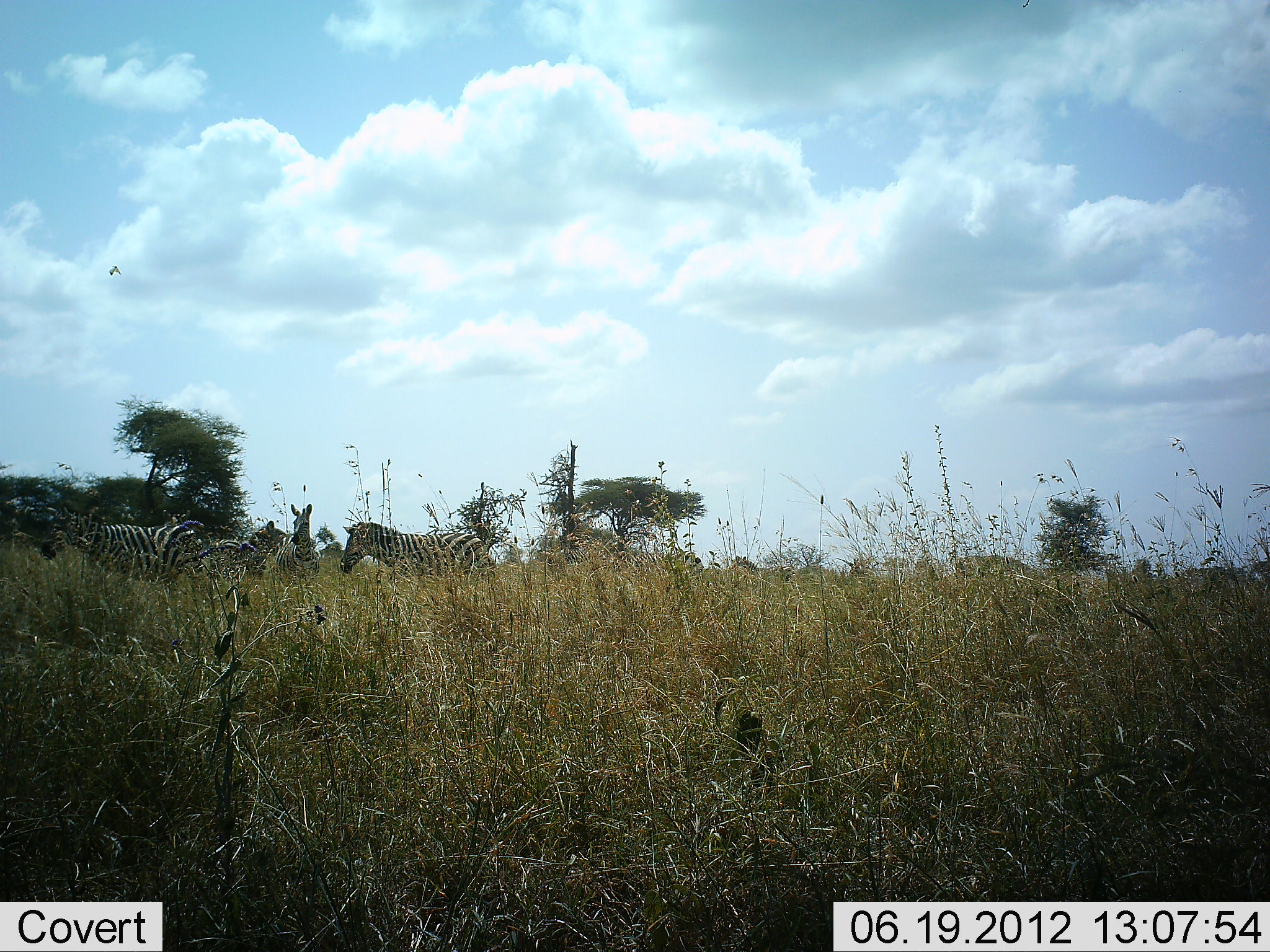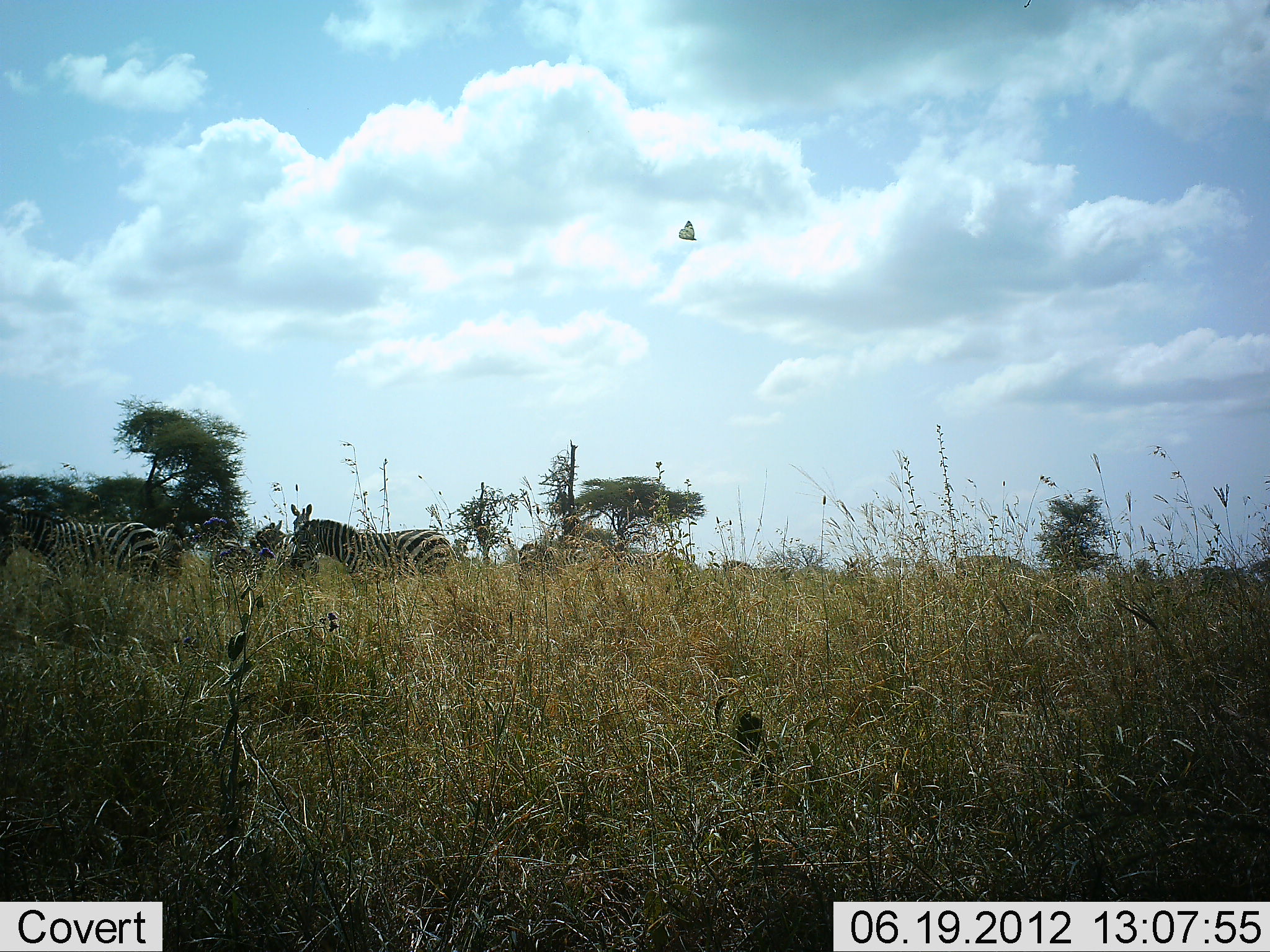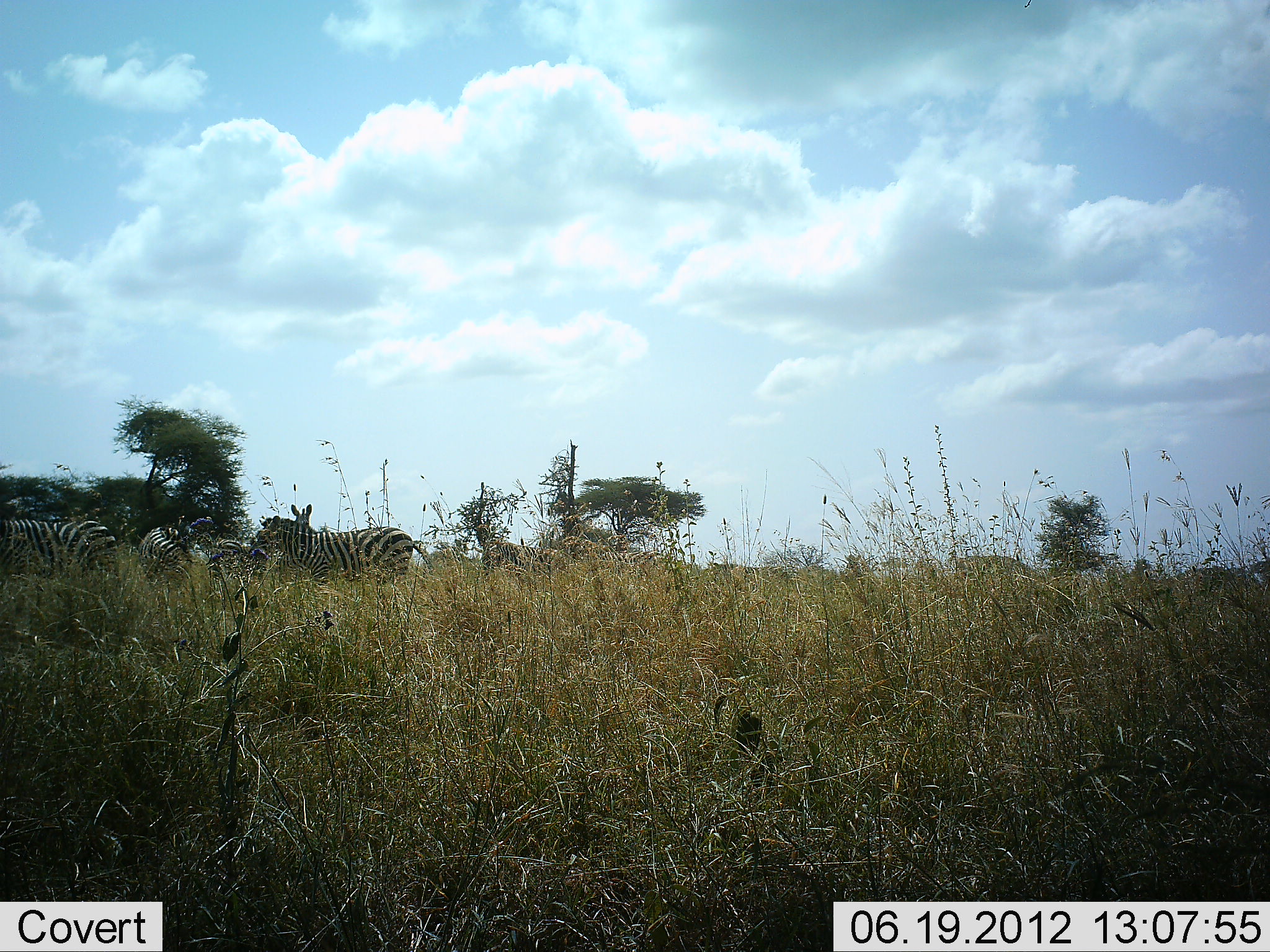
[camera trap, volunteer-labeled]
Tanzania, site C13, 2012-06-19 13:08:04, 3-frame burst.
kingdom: Animalia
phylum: Chordata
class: Mammalia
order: Perissodactyla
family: Equidae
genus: Equus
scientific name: Equus quagga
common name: plains zebra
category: zebra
Zebra (plains zebra) (Equus quagga), count 9. Behavior (volunteer vote fractions): standing 30%, resting 0%, moving 100%, interacting 0%. Young present (vote fraction): 0%. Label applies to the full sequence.